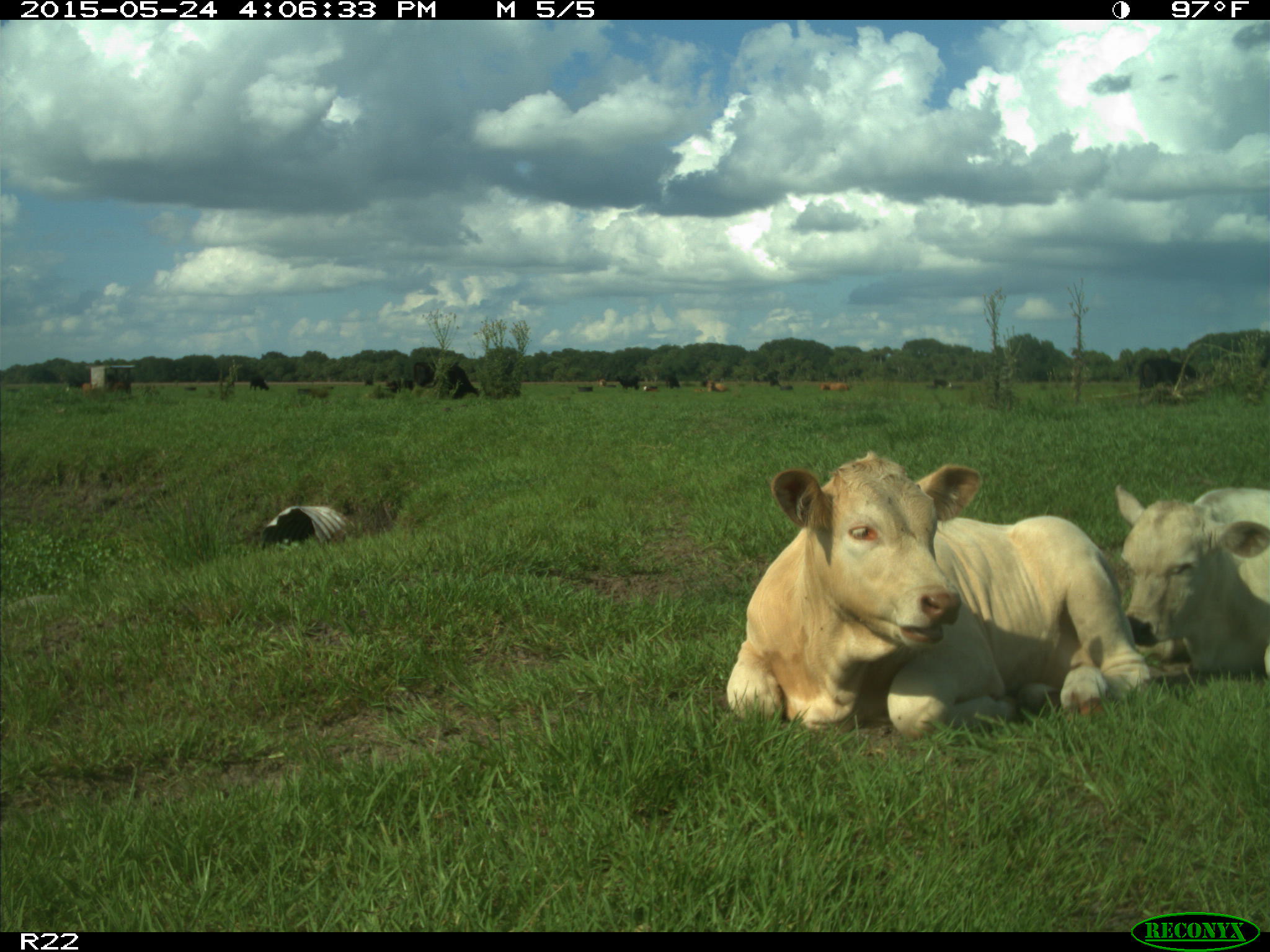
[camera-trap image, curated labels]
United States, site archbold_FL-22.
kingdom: Animalia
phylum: Chordata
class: Mammalia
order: Artiodactyla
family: Bovidae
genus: Bos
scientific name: Bos taurus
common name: domestic cow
Bos taurus (domestic cow).